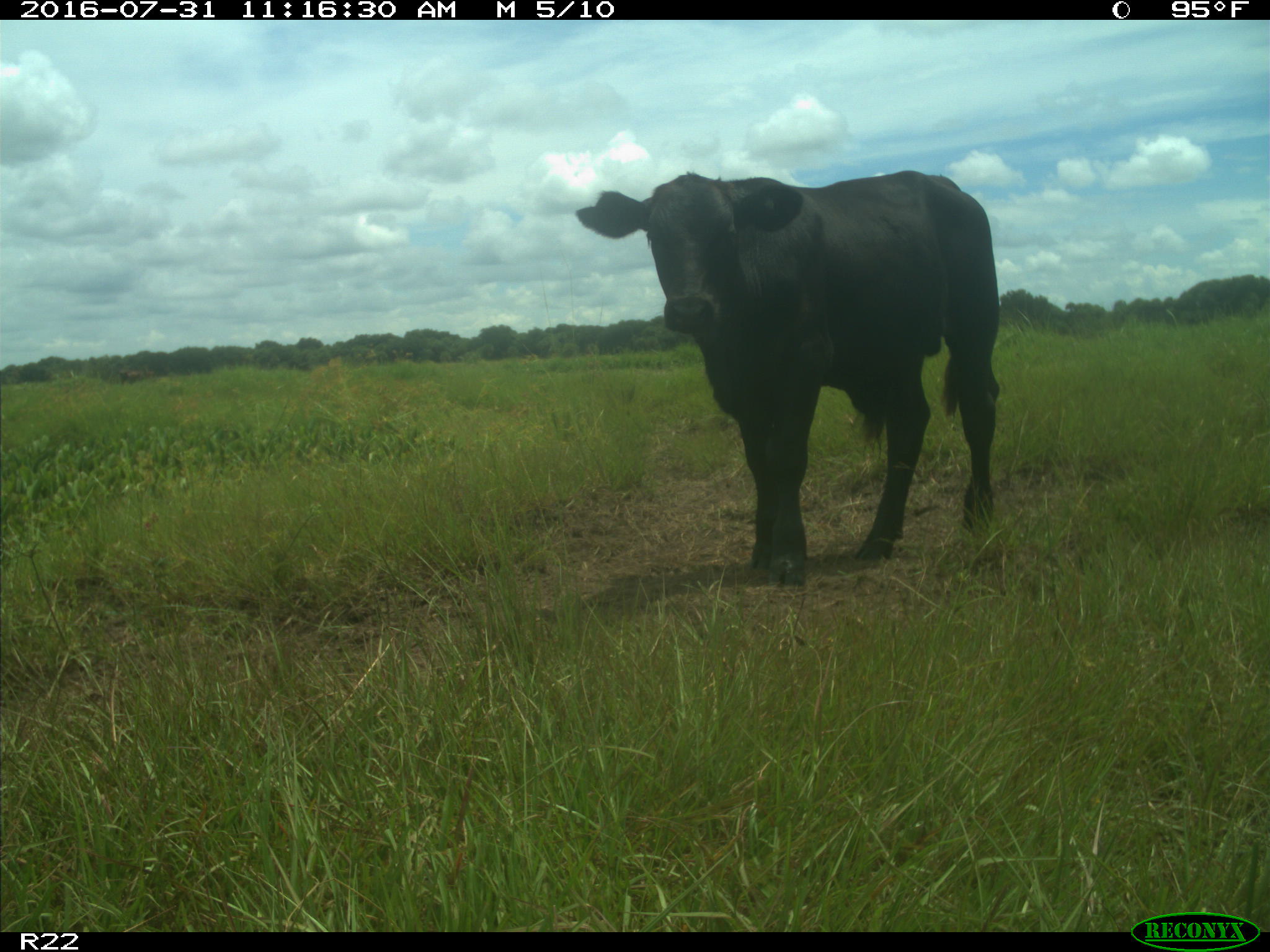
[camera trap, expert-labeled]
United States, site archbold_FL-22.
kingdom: Animalia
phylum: Chordata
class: Mammalia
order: Artiodactyla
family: Bovidae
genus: Bos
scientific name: Bos taurus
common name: domestic cow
Bos taurus (domestic cow).